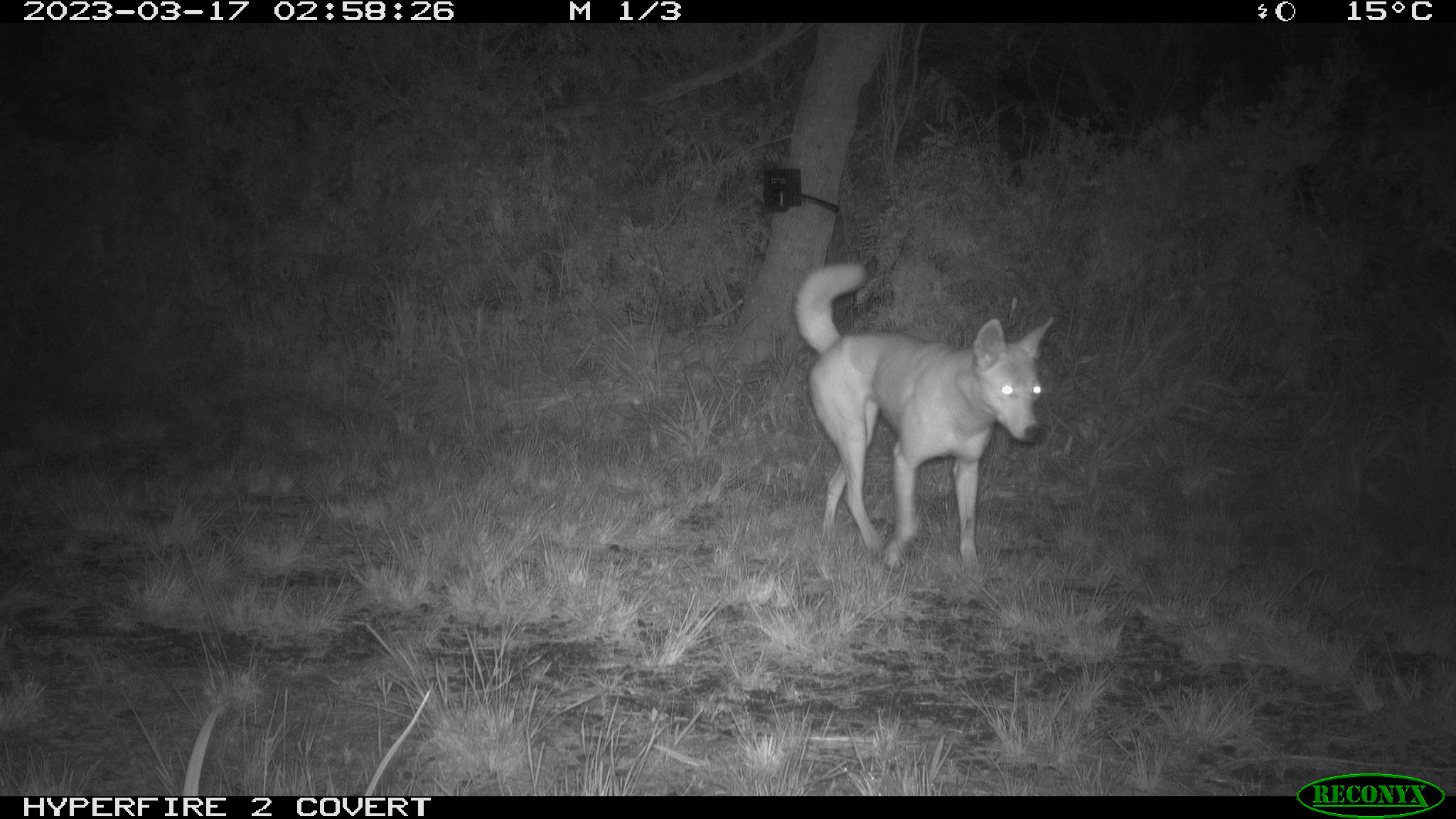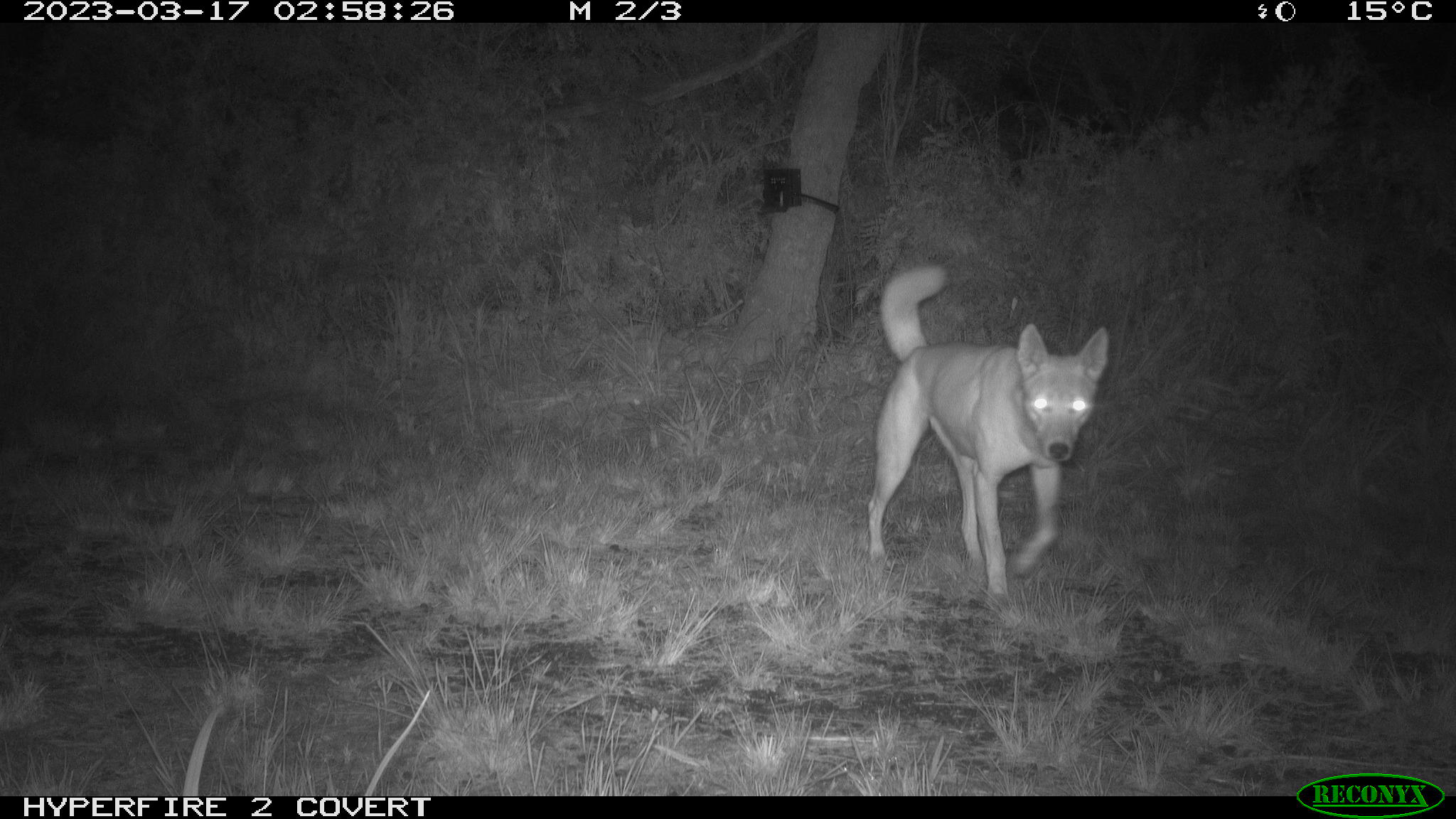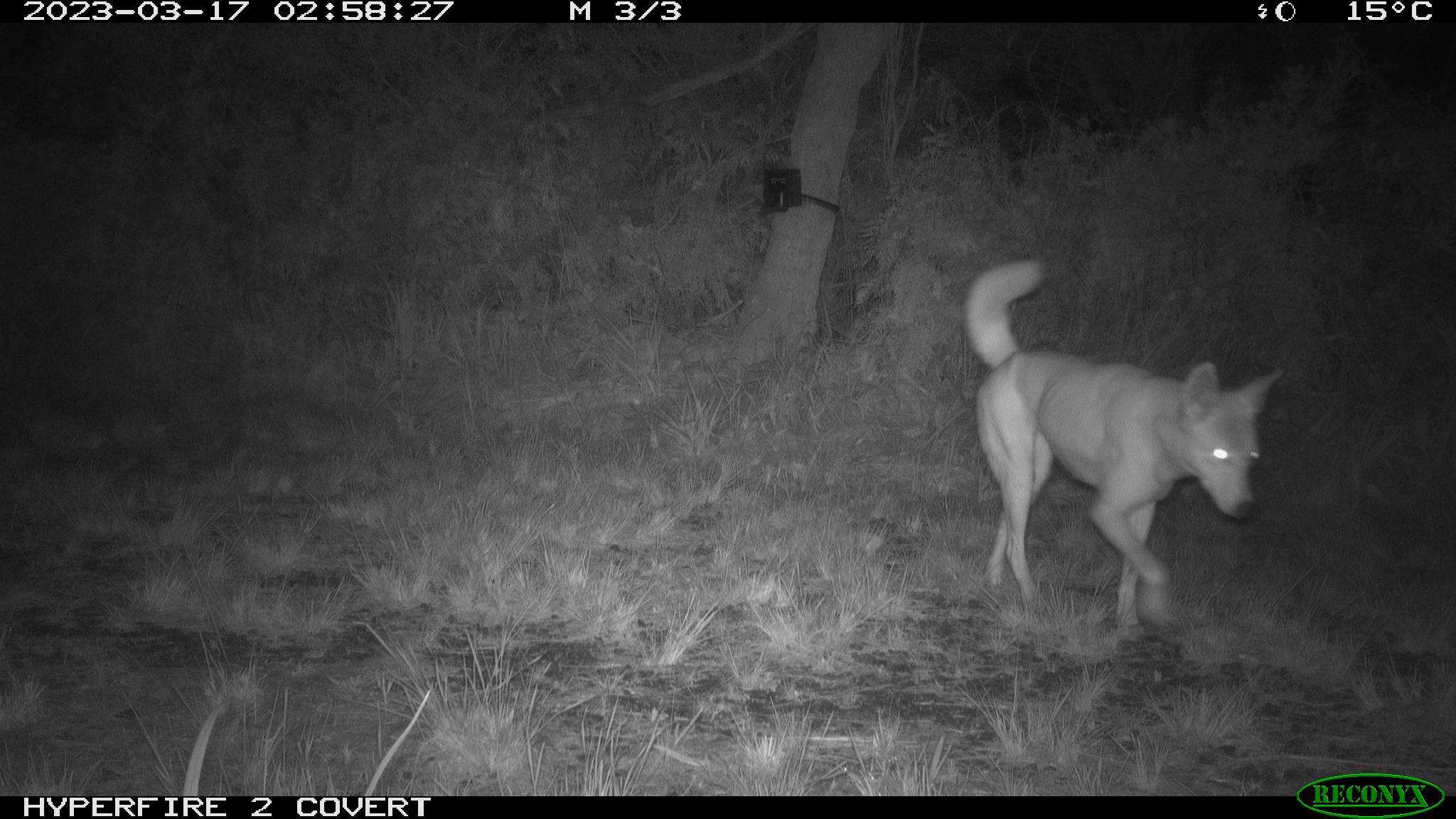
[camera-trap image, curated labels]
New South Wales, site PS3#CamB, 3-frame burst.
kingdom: Animalia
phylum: Chordata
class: Mammalia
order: Carnivora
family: Canidae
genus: Canis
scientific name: Canis familiaris dingo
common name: dingo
Dingo (Canis familiaris dingo).